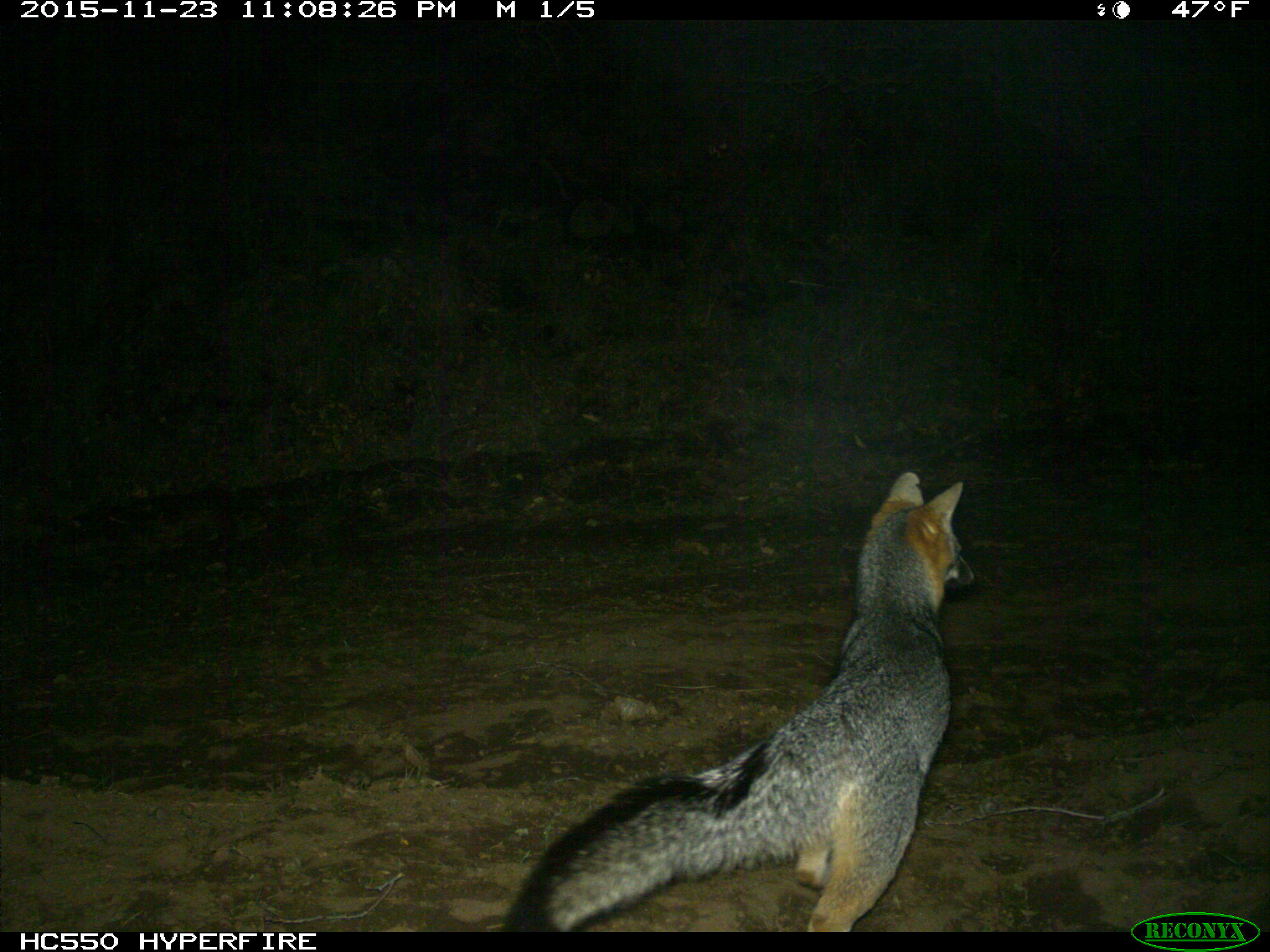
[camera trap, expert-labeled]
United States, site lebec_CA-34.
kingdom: Animalia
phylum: Chordata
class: Mammalia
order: Carnivora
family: Canidae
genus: Urocyon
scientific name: Urocyon cinereoargenteus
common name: gray fox